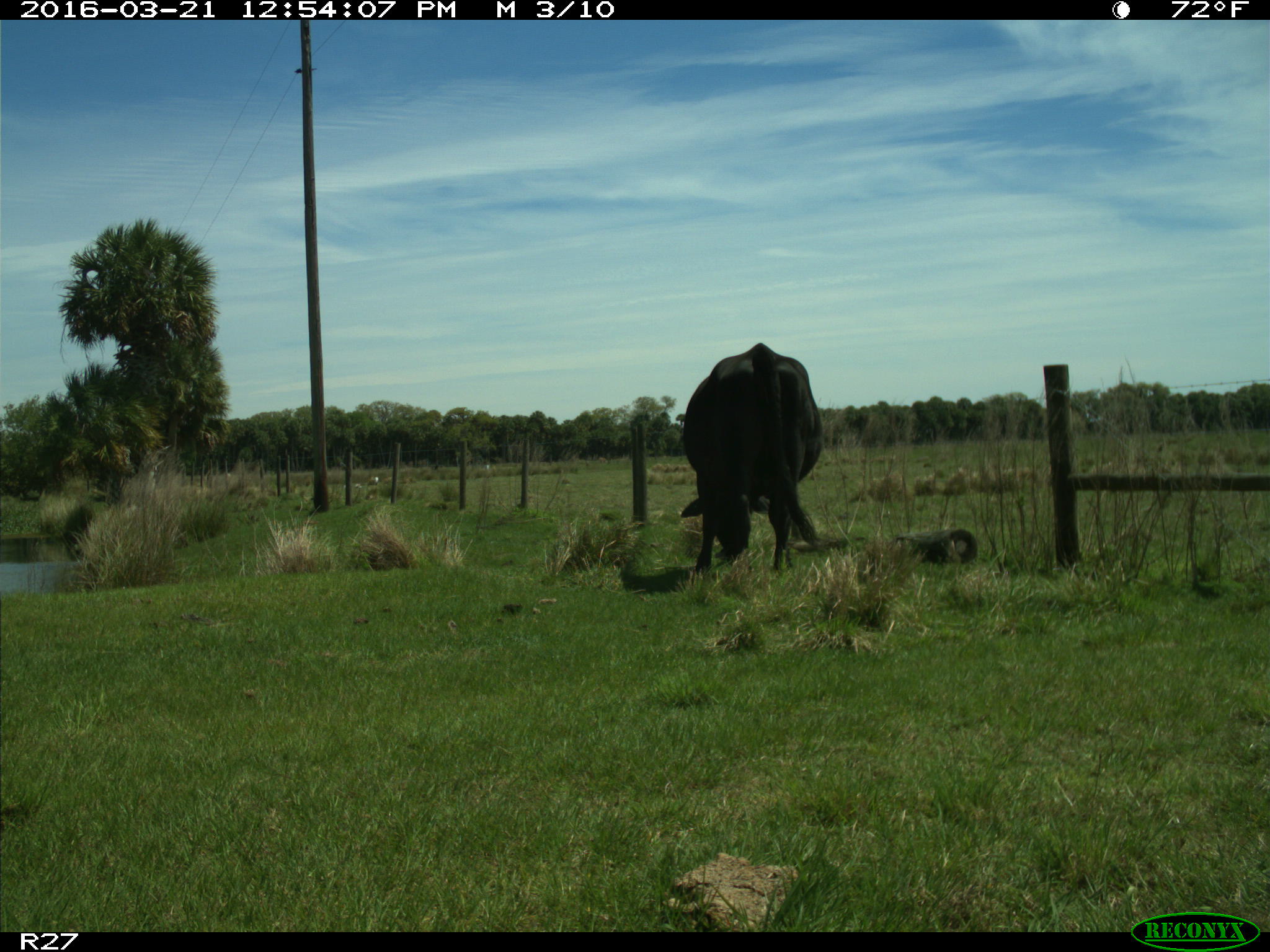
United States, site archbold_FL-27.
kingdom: Animalia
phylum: Chordata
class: Mammalia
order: Artiodactyla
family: Bovidae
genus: Bos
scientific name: Bos taurus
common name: domestic cow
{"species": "Bos taurus (domestic cow)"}